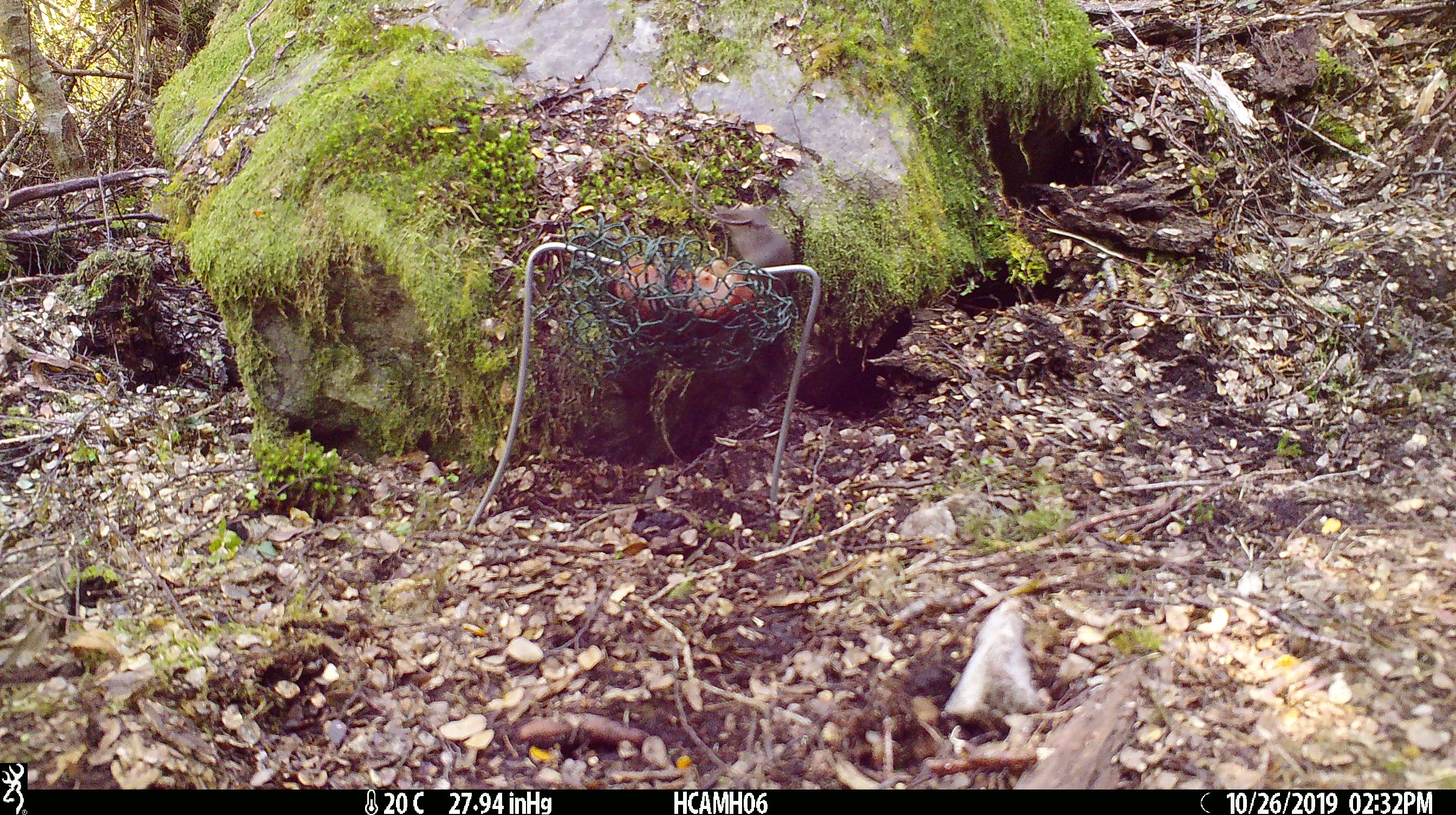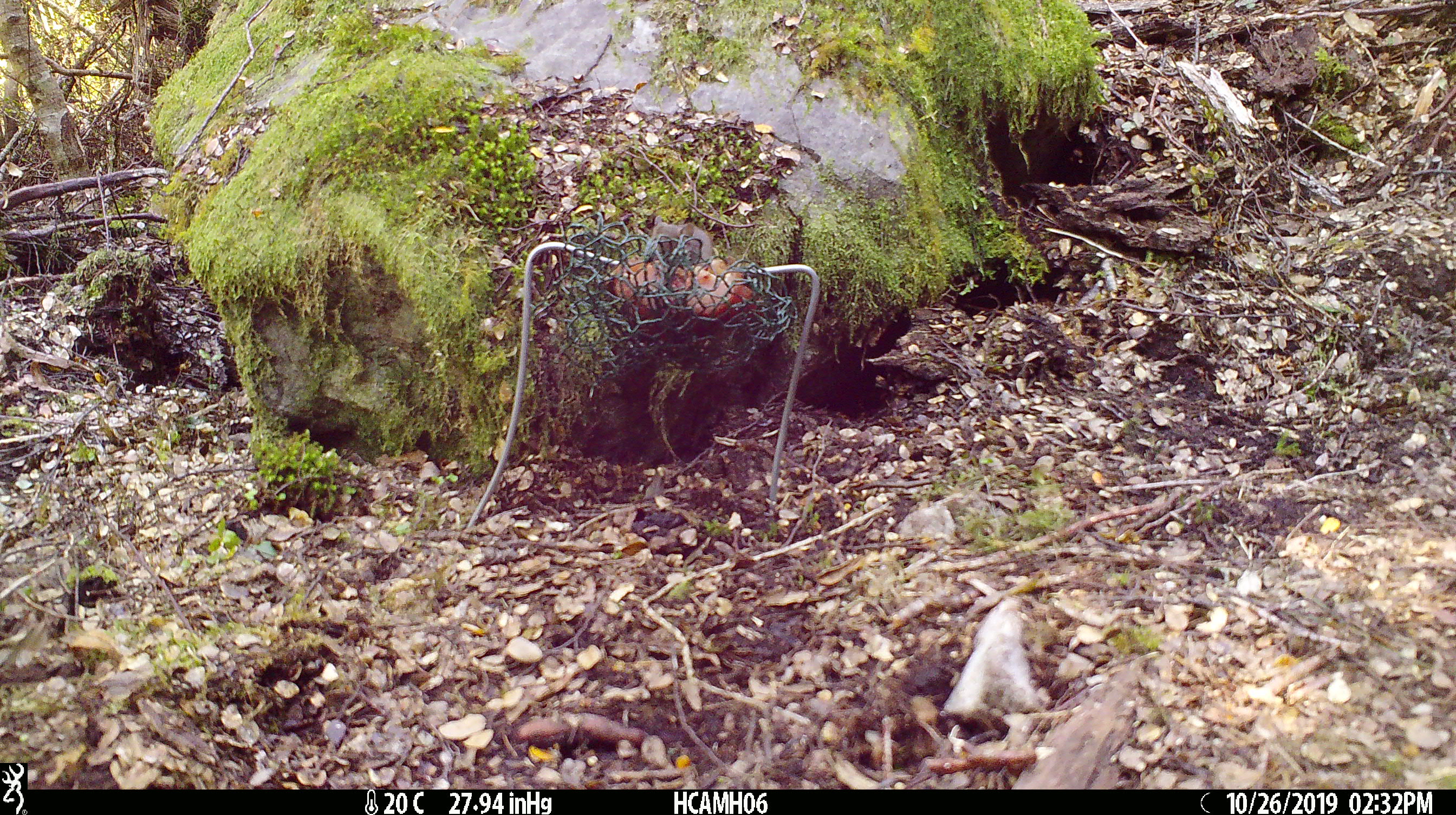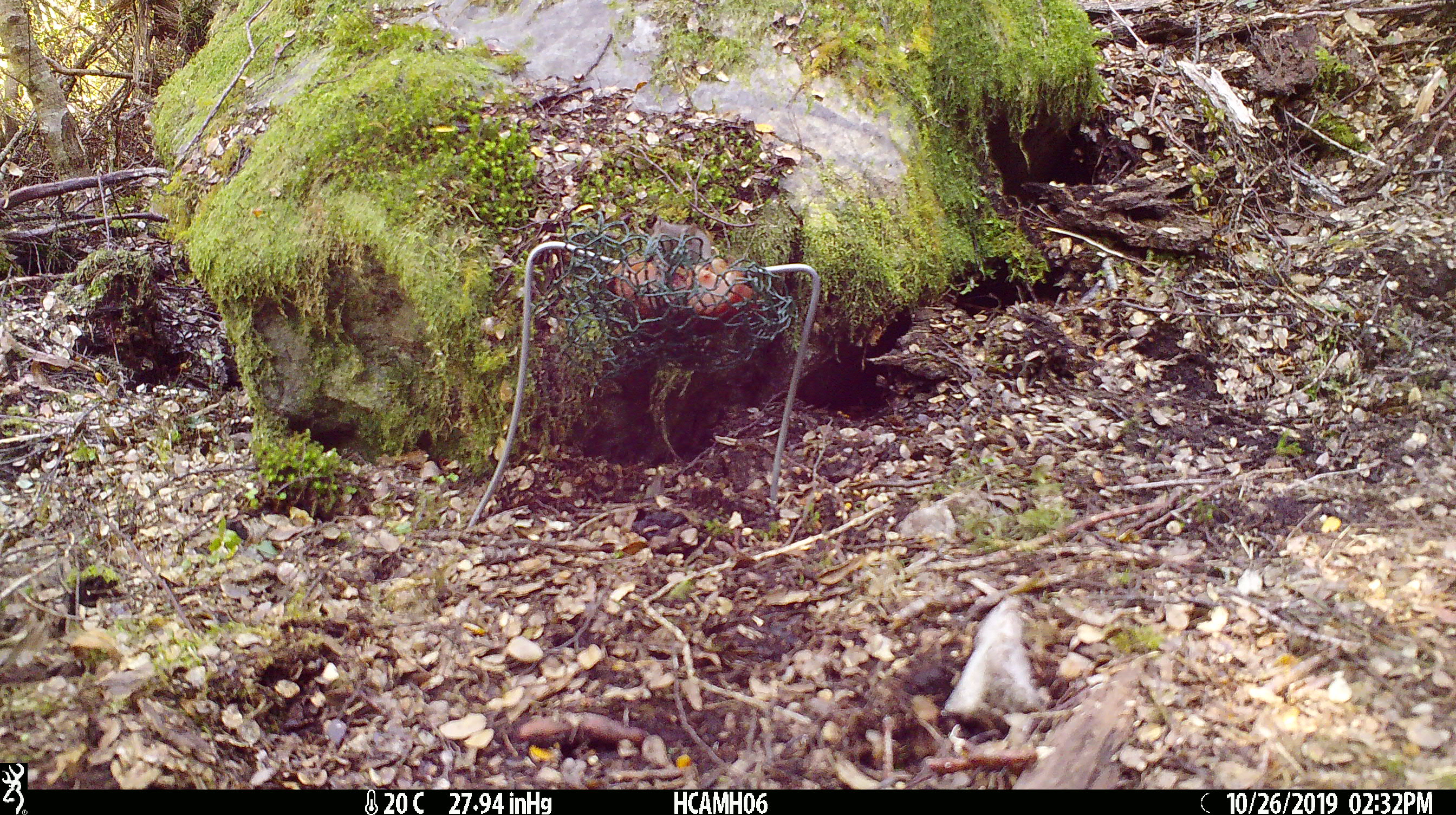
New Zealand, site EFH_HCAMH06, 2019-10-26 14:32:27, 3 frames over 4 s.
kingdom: Animalia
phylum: Chordata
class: Mammalia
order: Rodentia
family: Muridae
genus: Mus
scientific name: Mus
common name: mouse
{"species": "mouse (Mus)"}